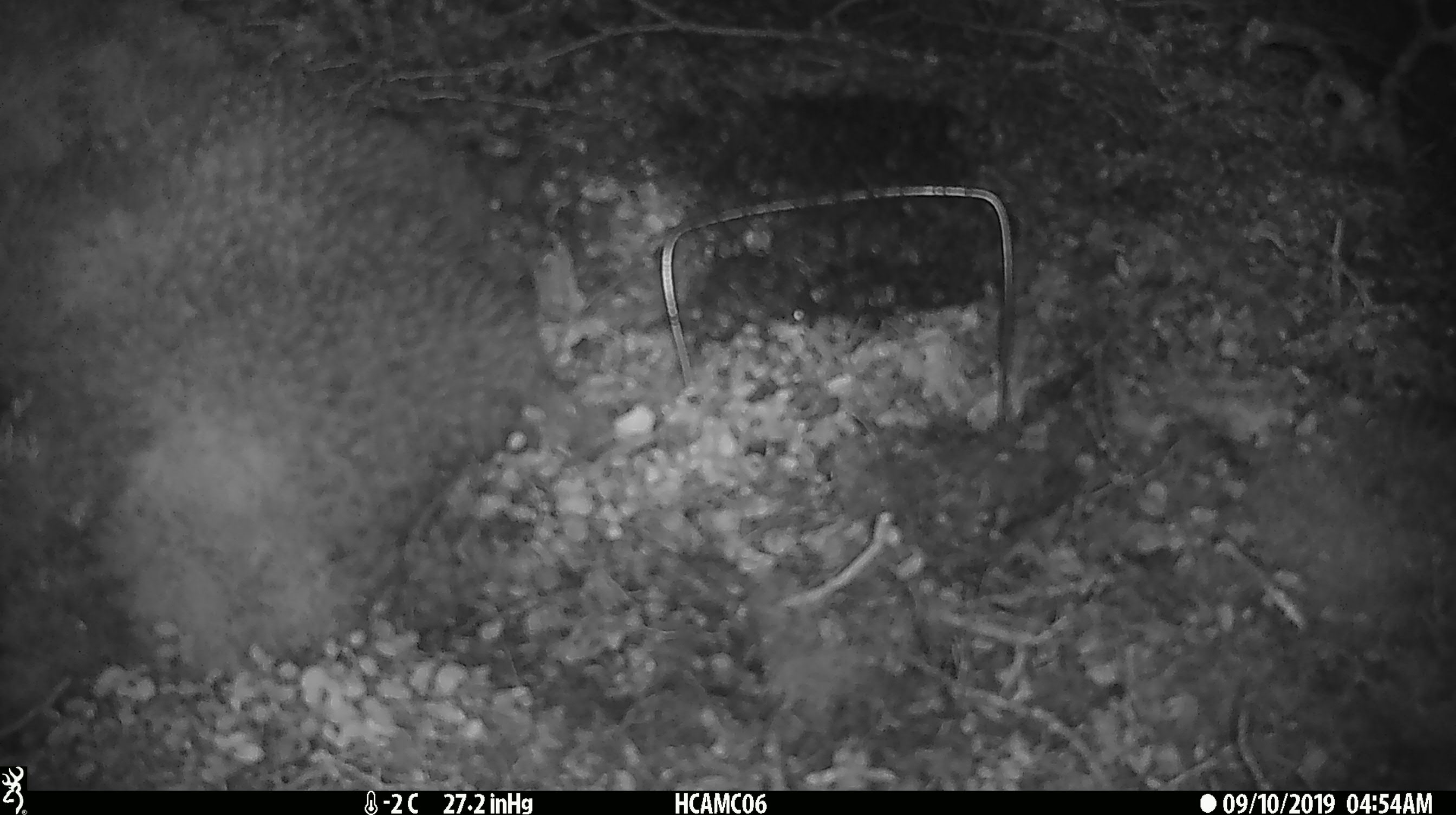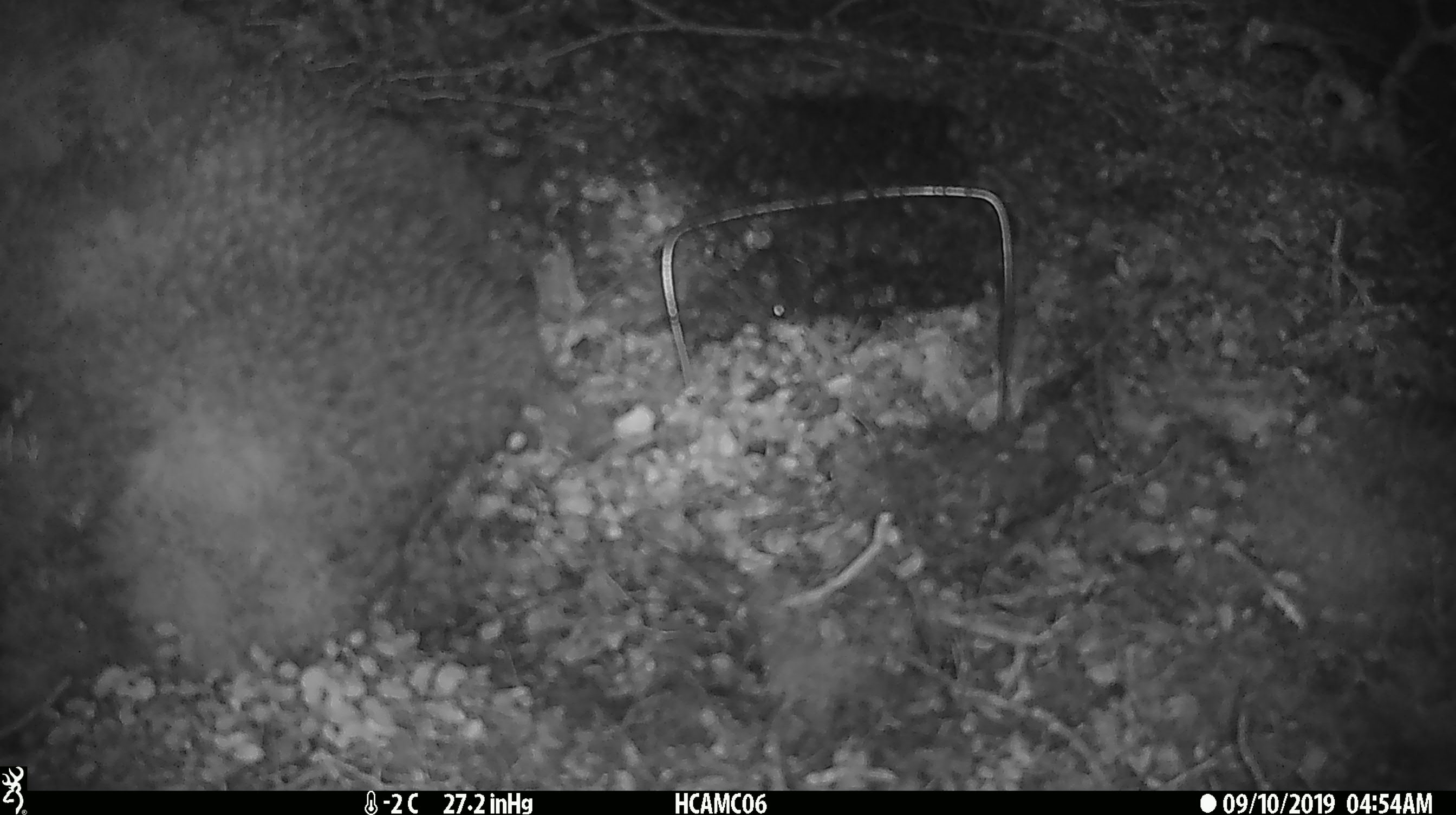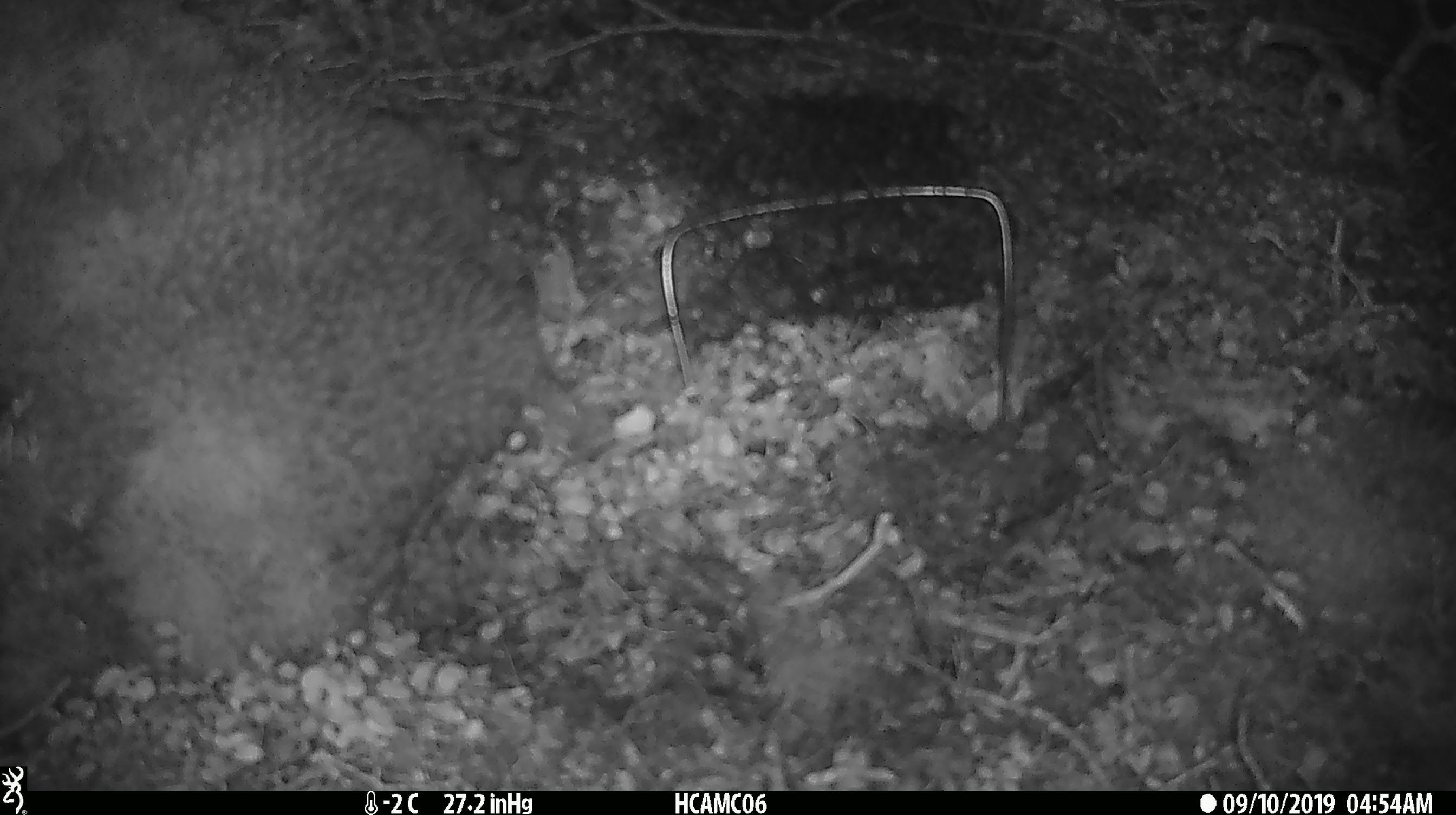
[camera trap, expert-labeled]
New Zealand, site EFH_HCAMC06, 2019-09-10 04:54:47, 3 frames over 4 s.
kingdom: Animalia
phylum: Chordata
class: Mammalia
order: Rodentia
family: Muridae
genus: Mus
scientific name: Mus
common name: mouse